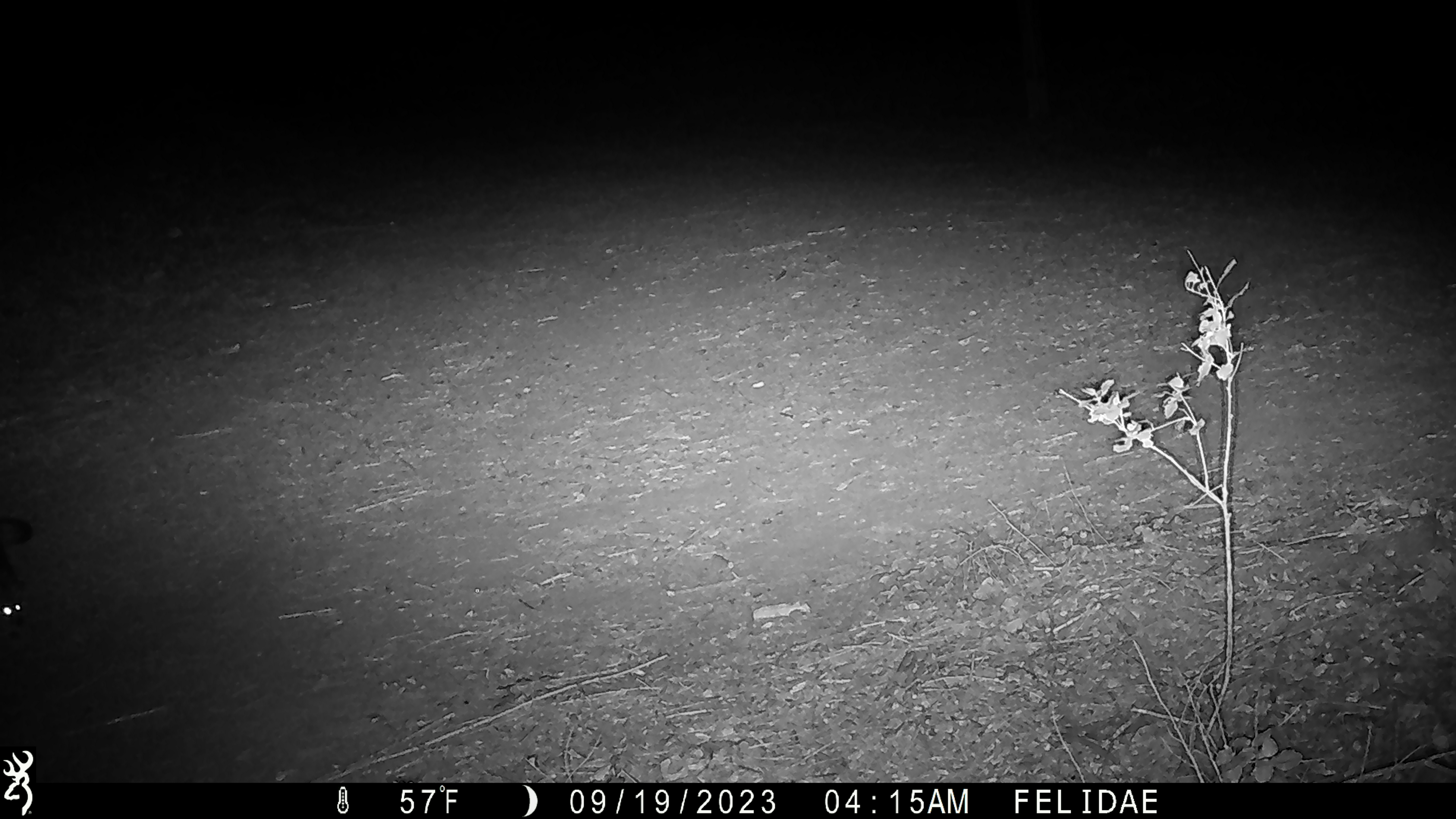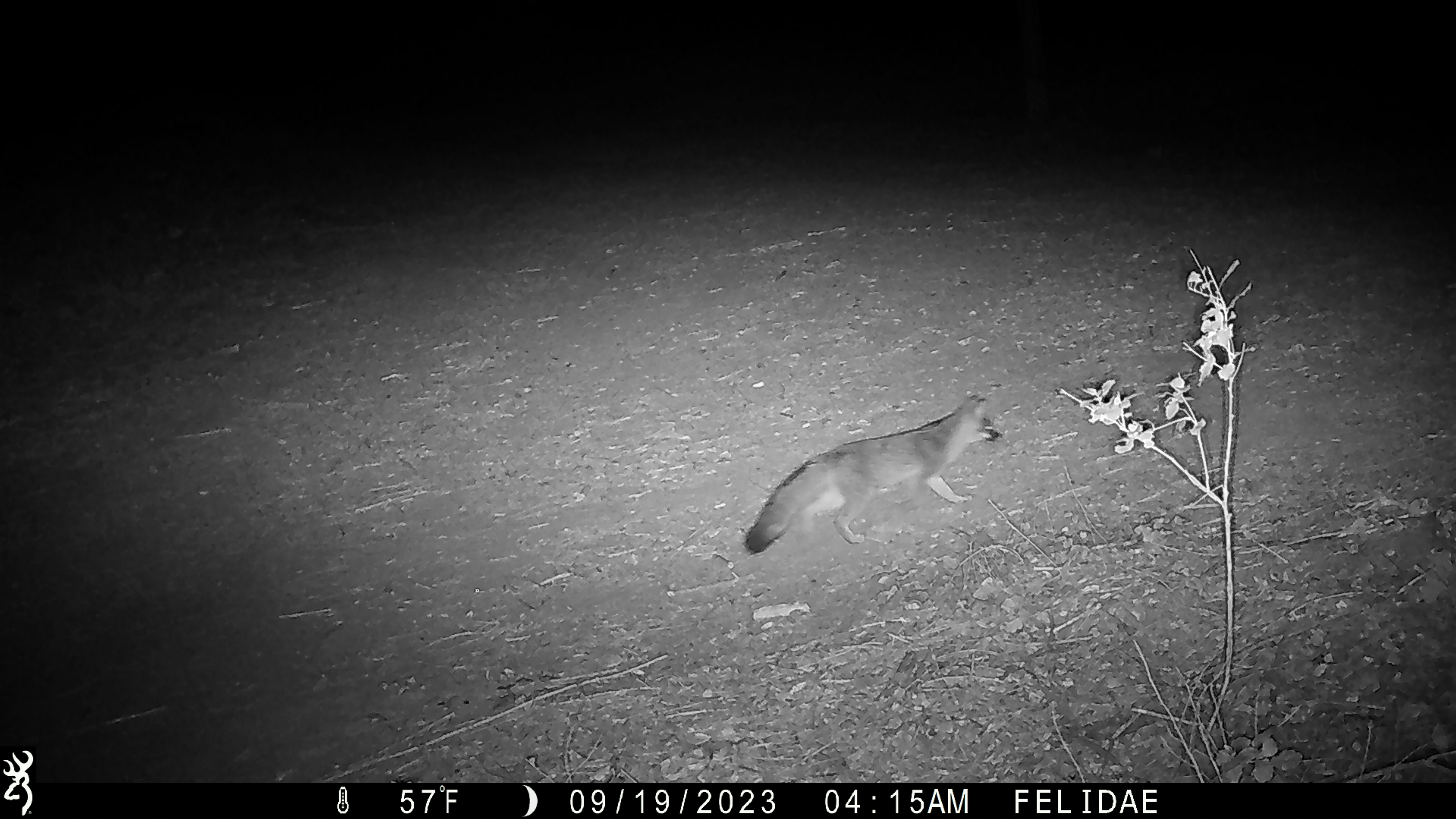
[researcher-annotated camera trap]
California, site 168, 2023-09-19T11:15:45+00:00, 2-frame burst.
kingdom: Animalia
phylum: Chordata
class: Mammalia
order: Carnivora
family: Canidae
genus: Urocyon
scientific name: Urocyon cinereoargenteus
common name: gray fox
Gray fox (Urocyon cinereoargenteus).